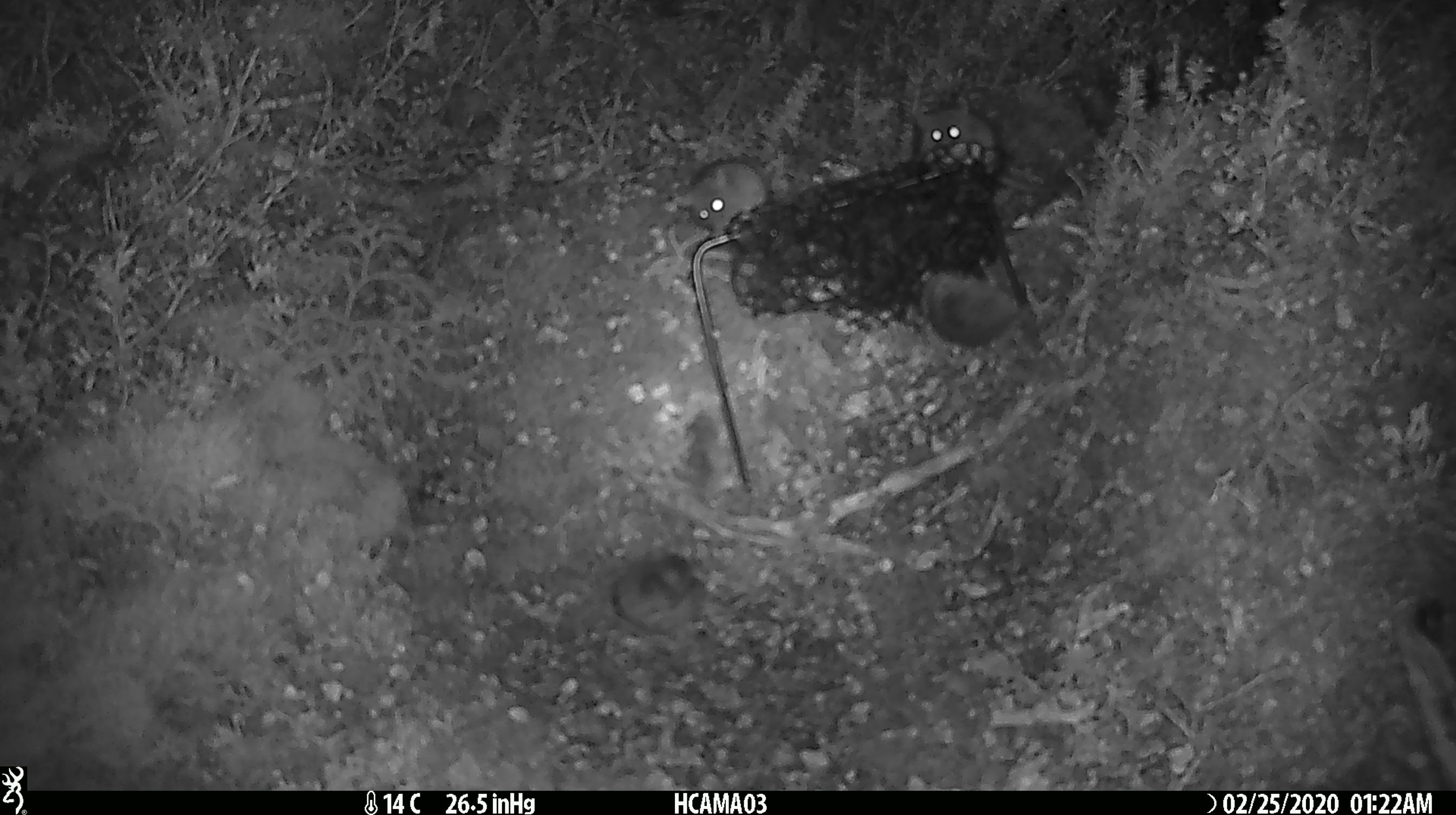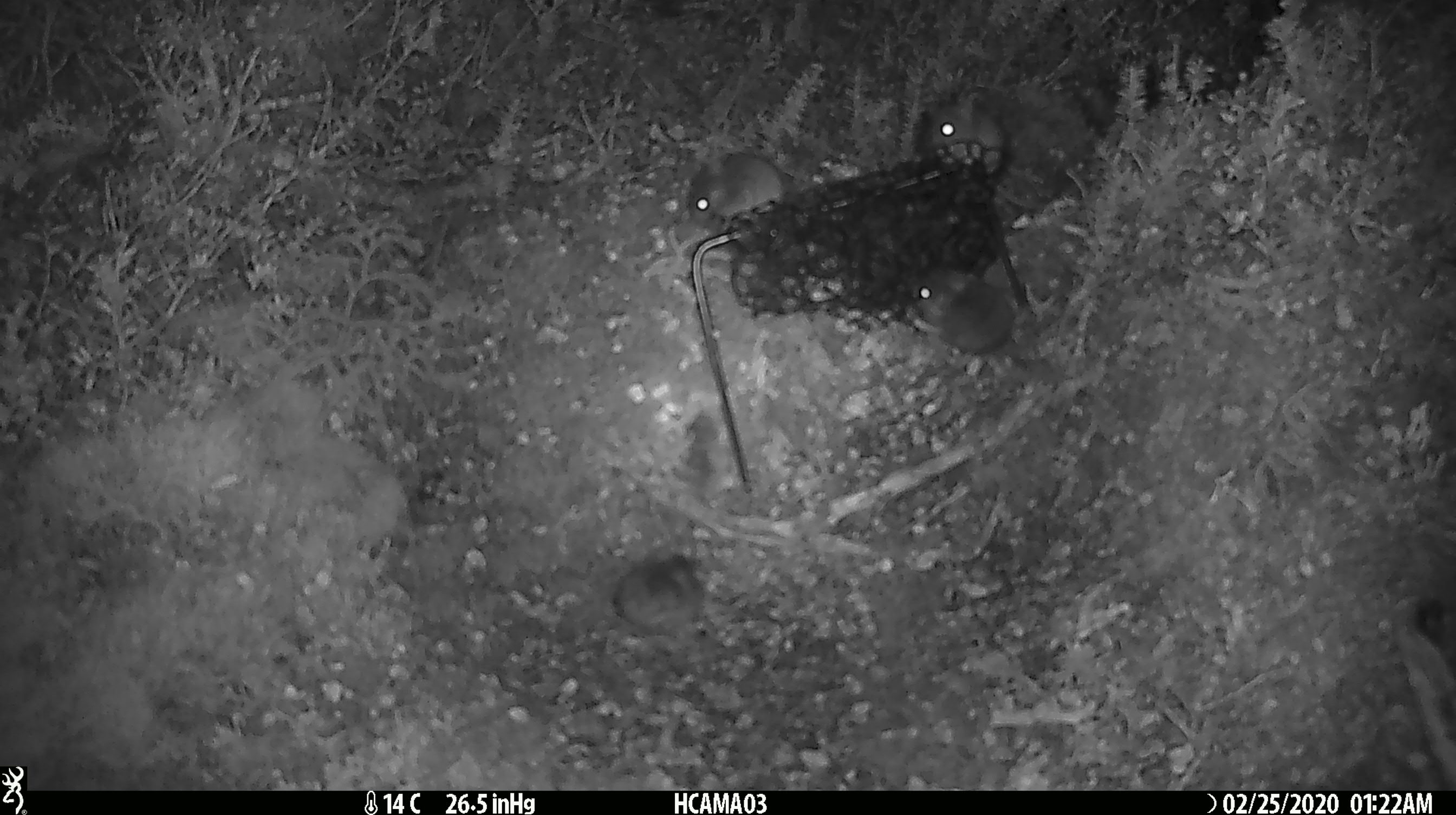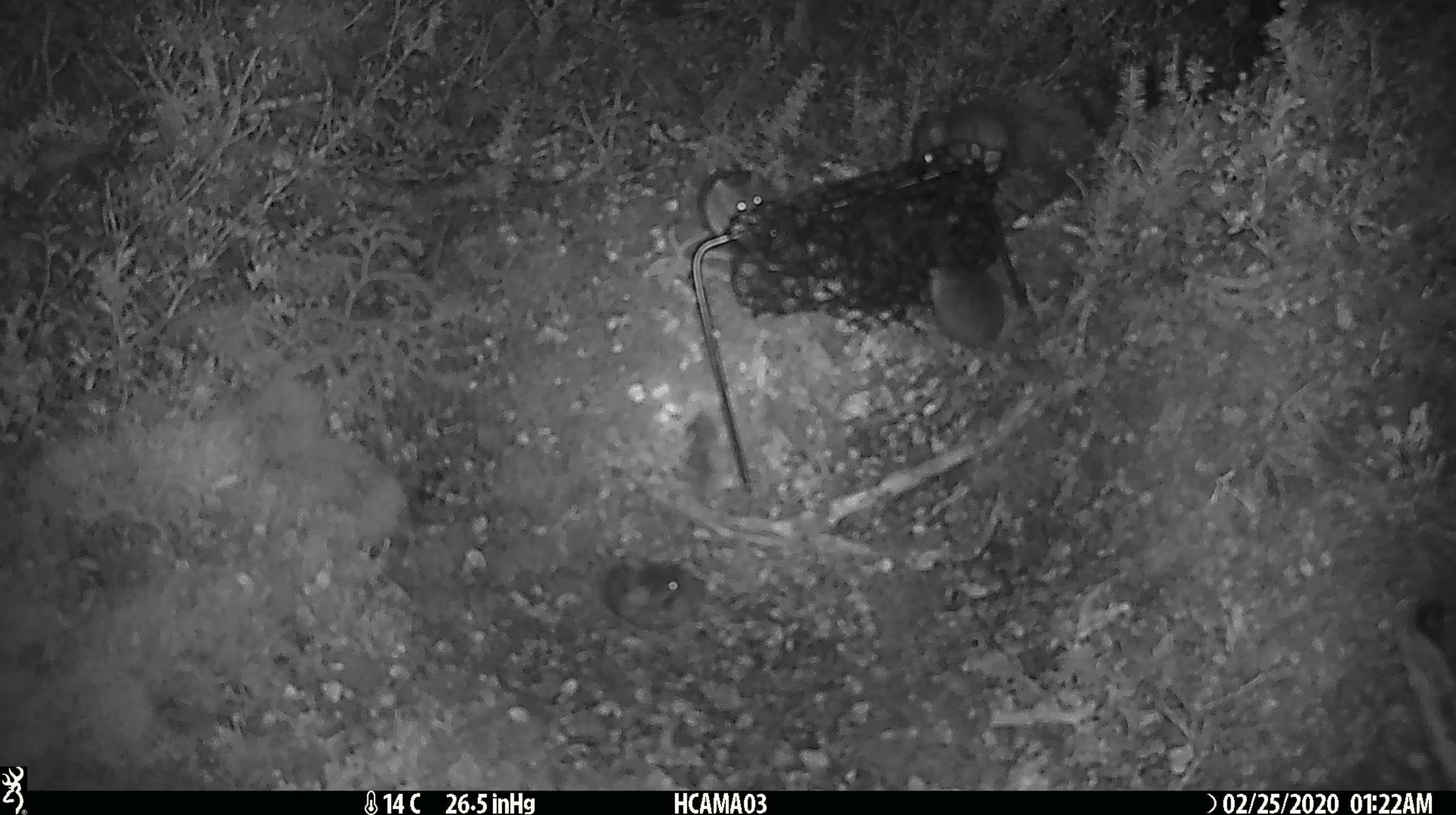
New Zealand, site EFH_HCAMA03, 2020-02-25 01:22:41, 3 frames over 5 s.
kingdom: Animalia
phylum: Chordata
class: Mammalia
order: Rodentia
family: Muridae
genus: Mus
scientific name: Mus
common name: mouse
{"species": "mouse (Mus)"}